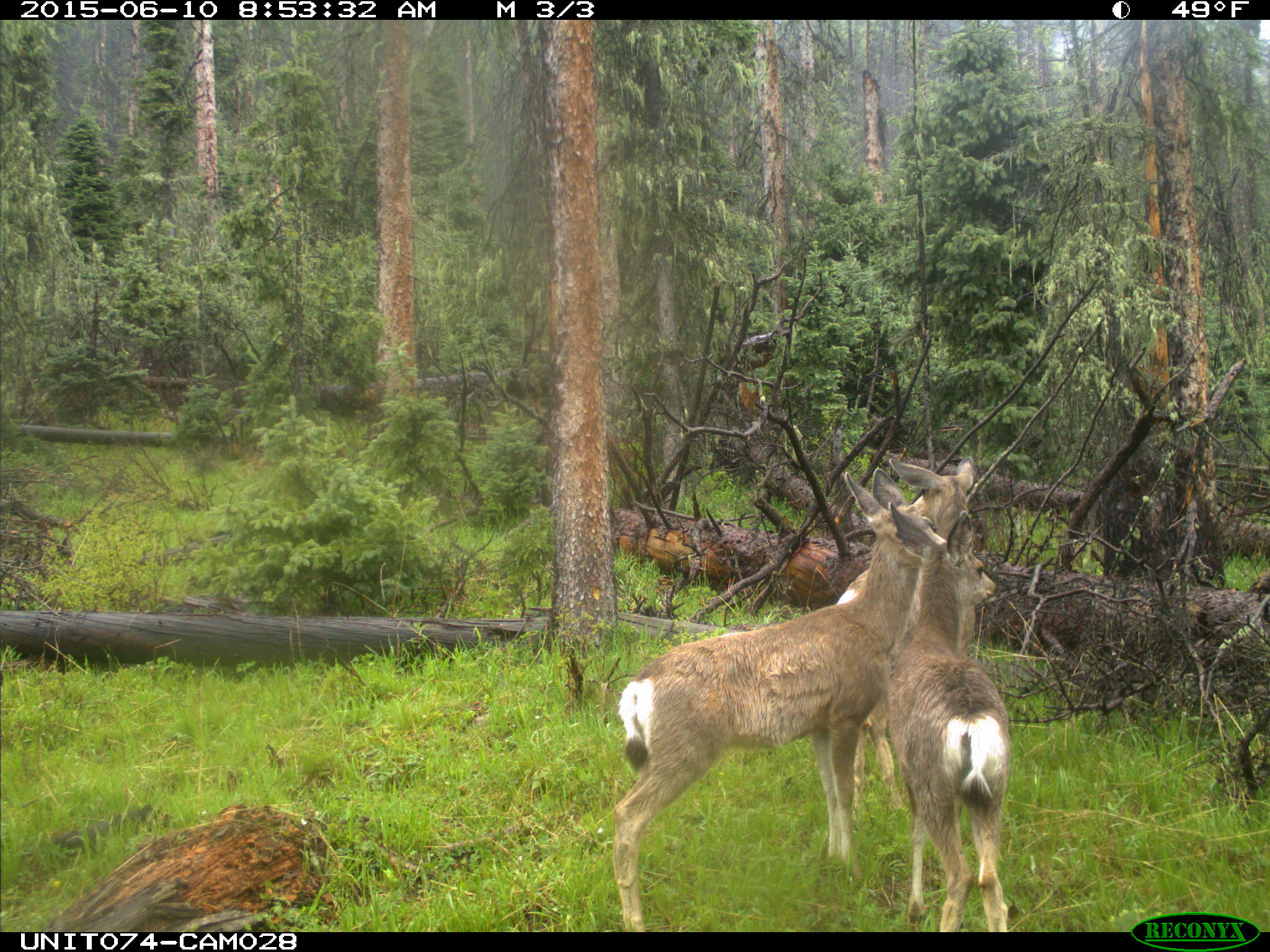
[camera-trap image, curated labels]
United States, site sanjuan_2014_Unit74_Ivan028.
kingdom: Animalia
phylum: Chordata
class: Mammalia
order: Artiodactyla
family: Cervidae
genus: Odocoileus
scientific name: Odocoileus hemionus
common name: mule deer